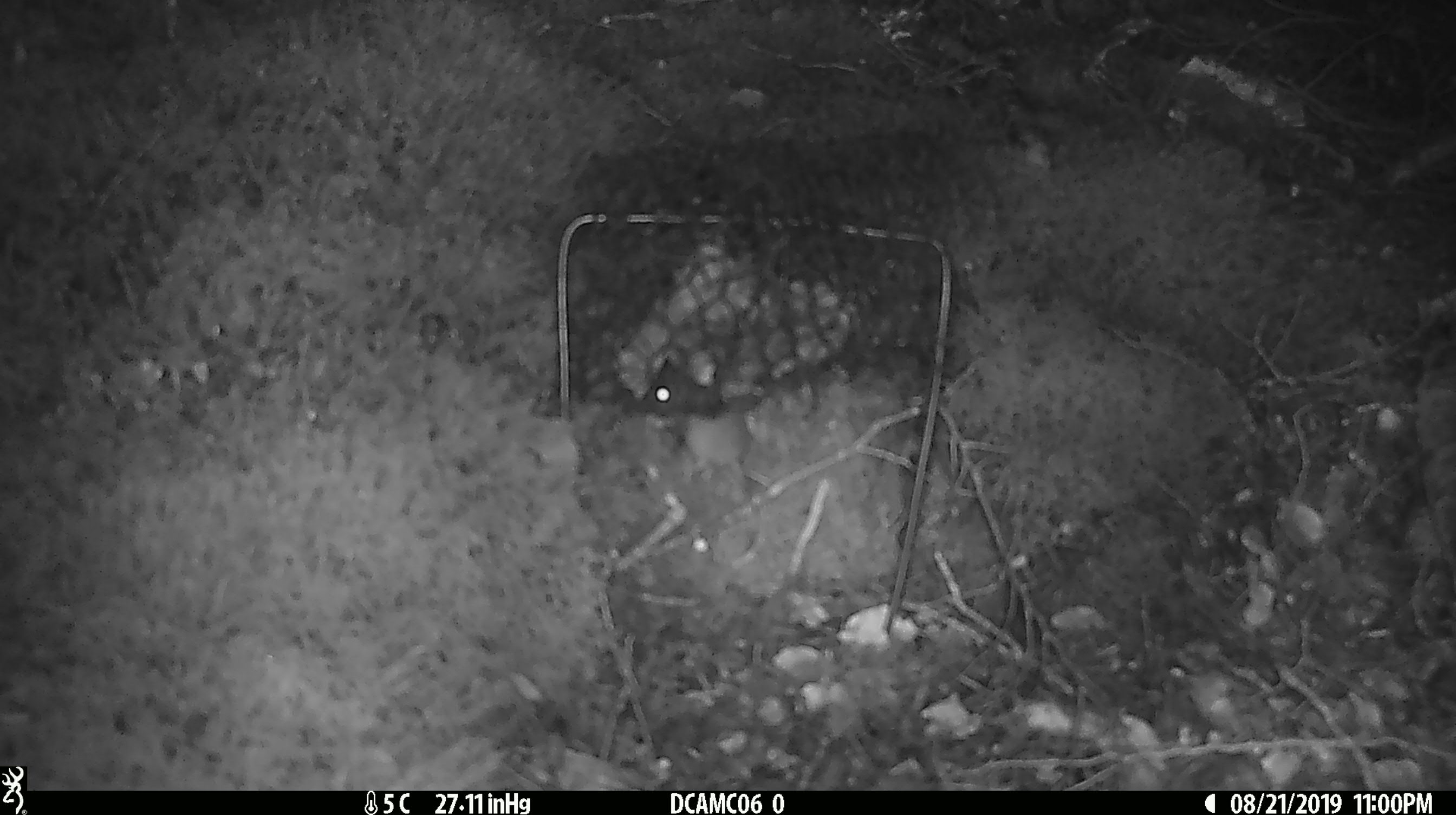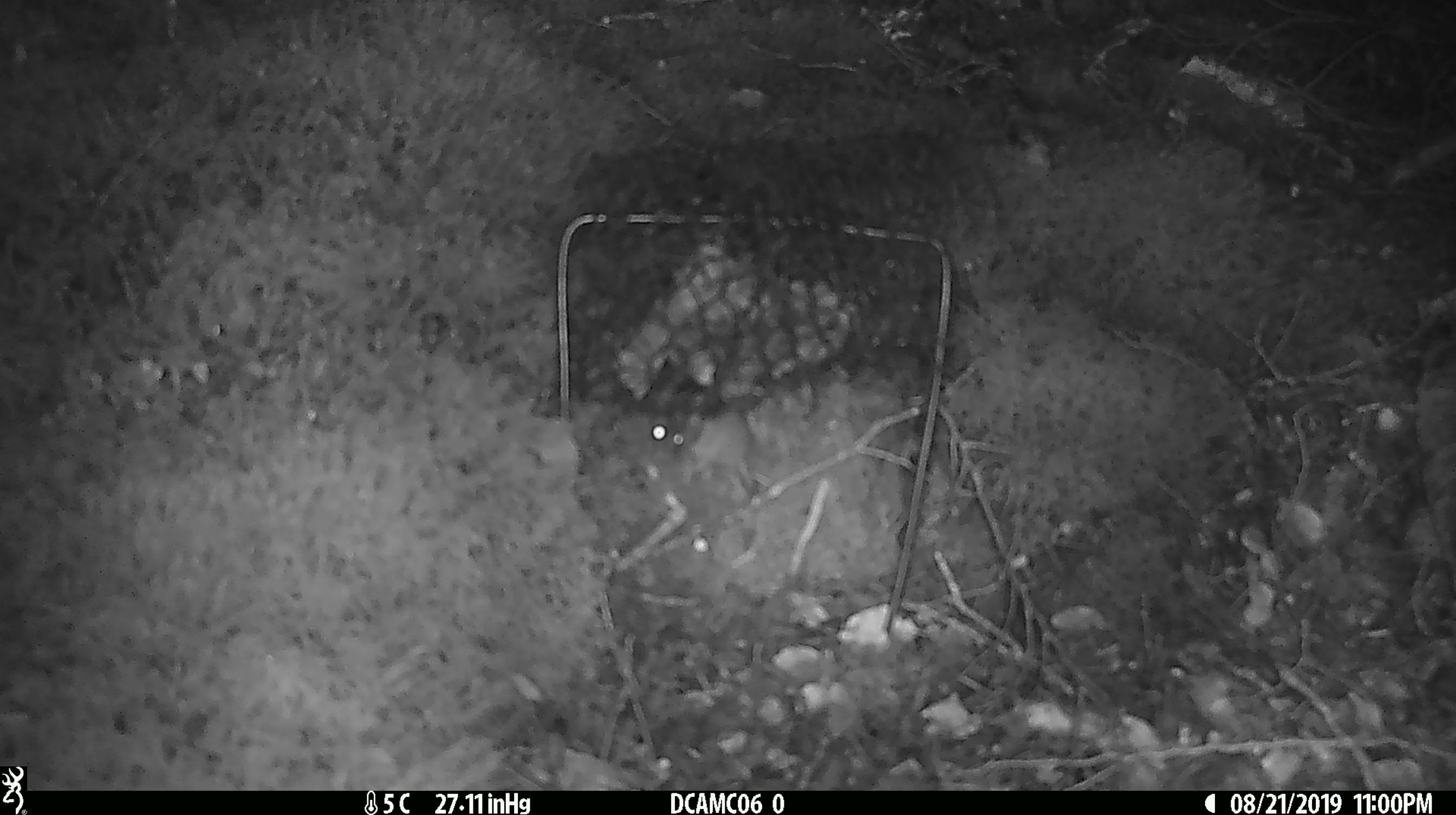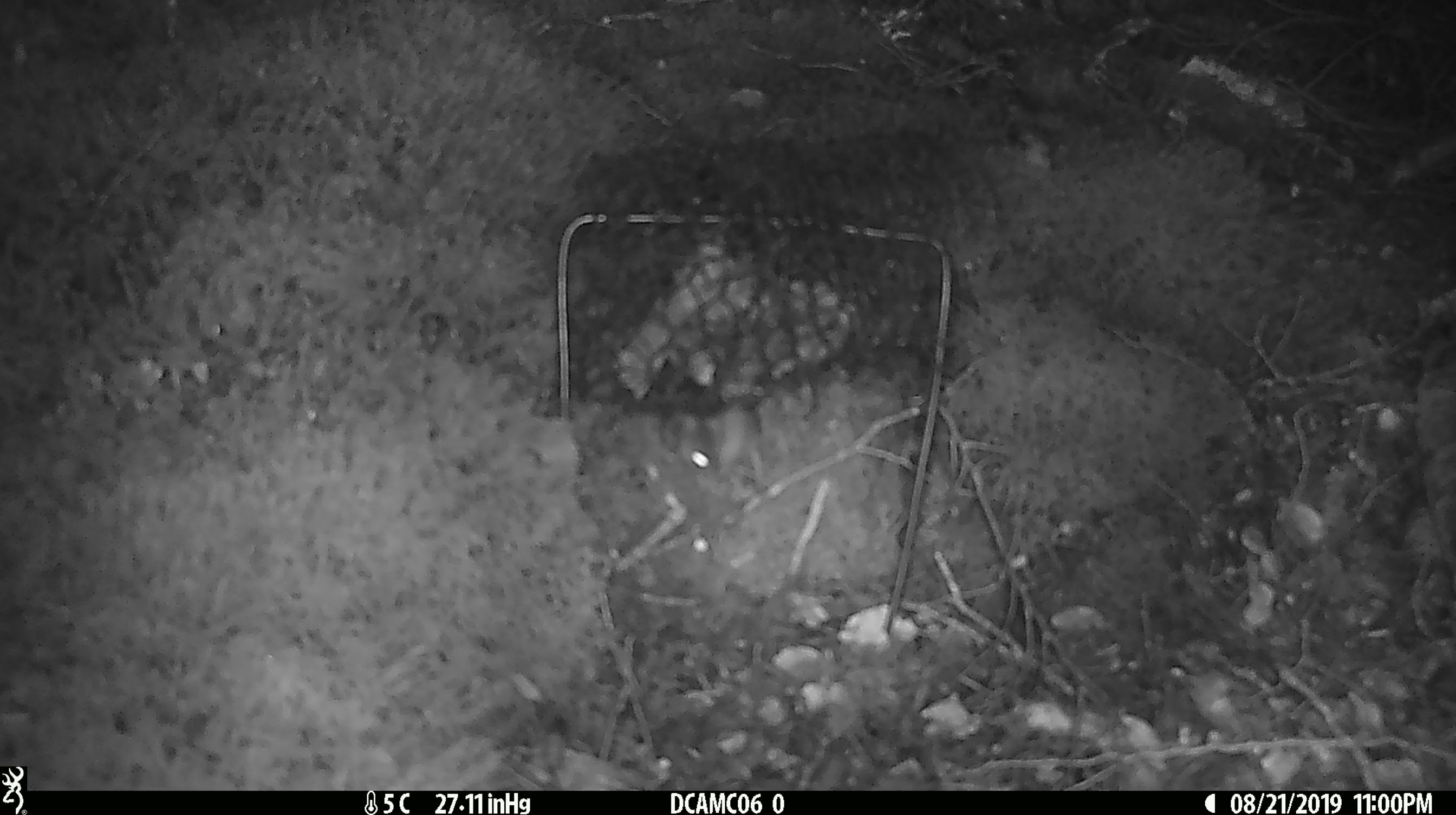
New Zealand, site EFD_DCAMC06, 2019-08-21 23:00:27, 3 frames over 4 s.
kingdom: Animalia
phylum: Chordata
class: Mammalia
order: Rodentia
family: Muridae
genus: Mus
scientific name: Mus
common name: mouse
Mouse (Mus).